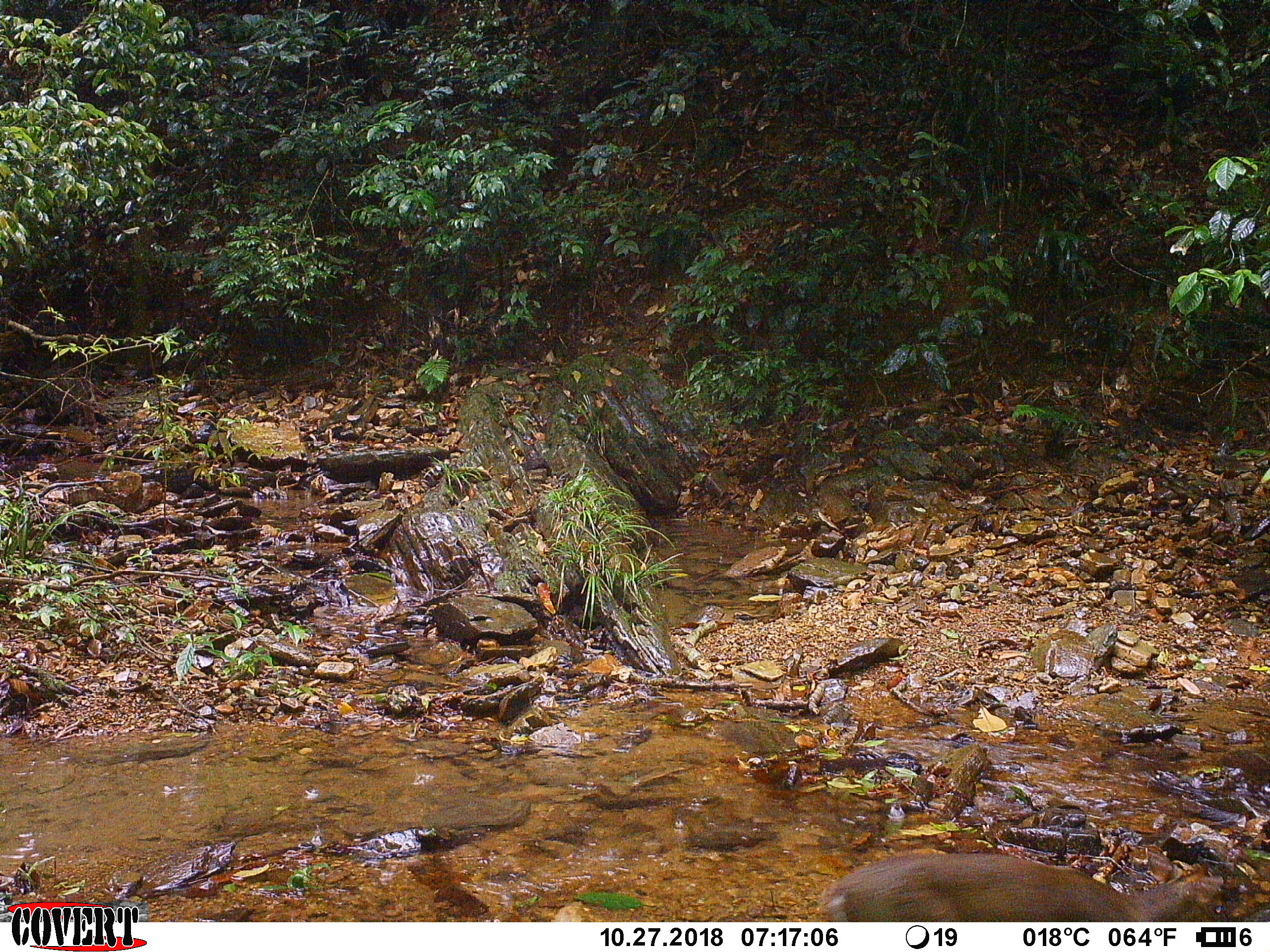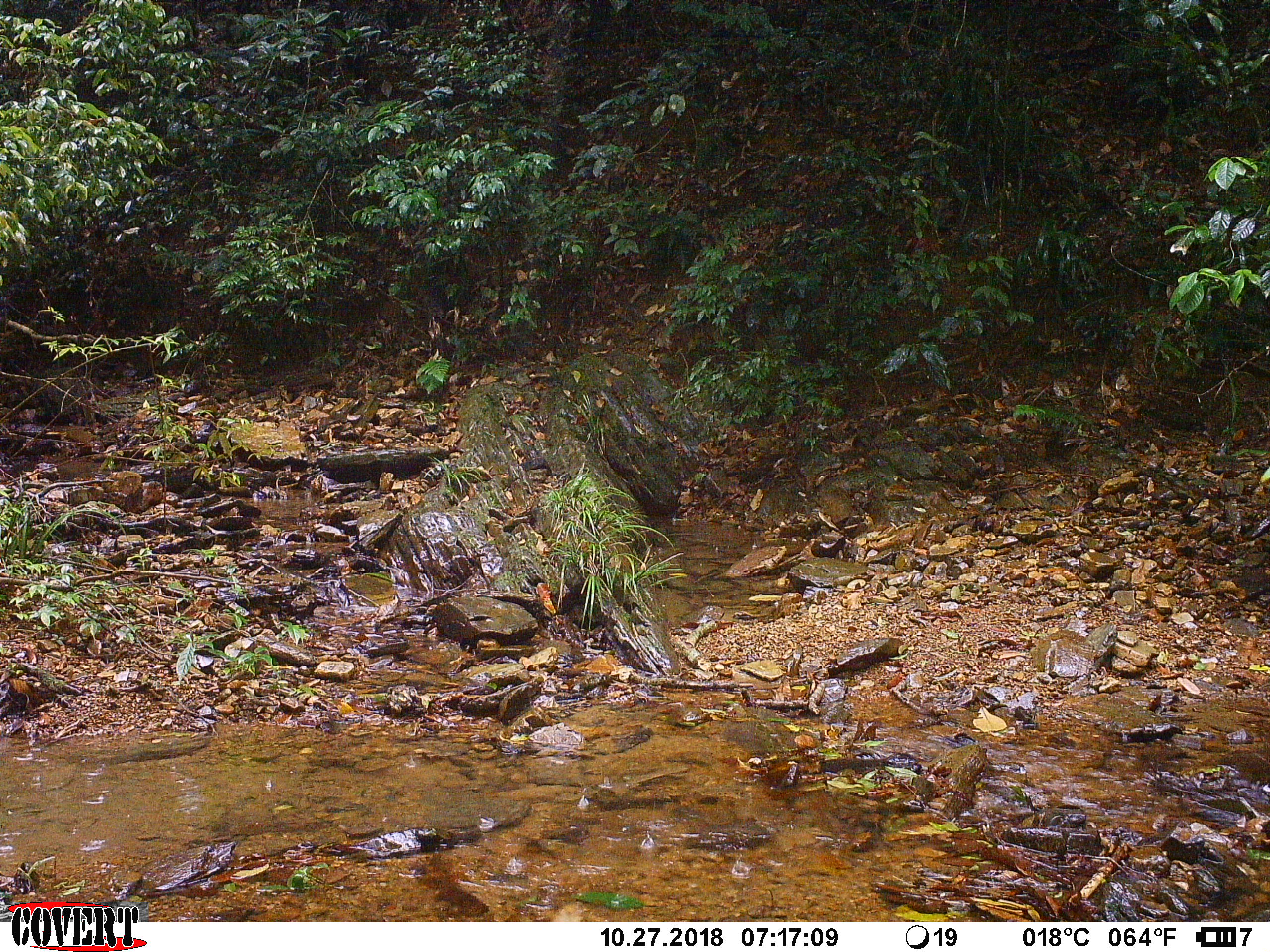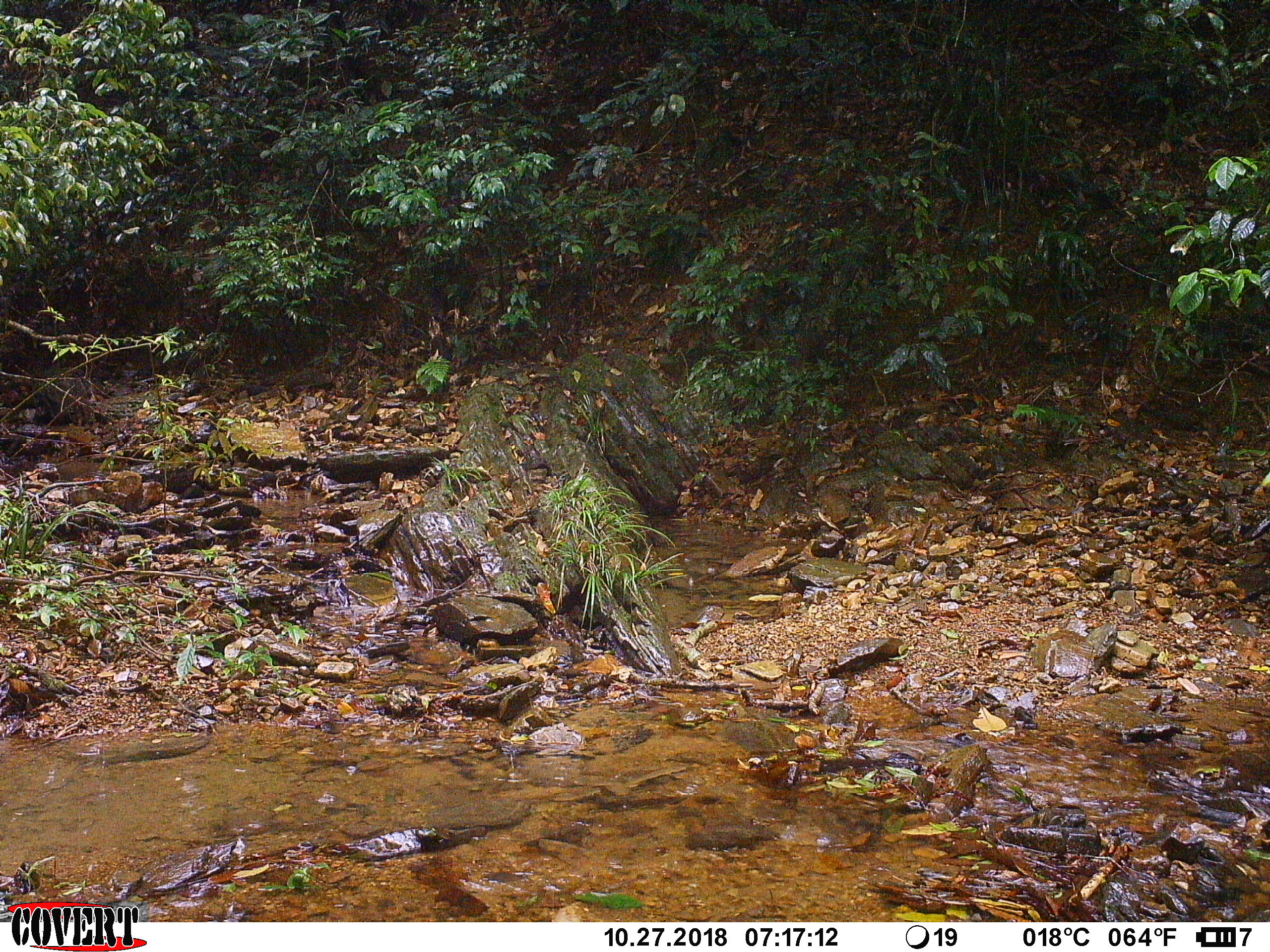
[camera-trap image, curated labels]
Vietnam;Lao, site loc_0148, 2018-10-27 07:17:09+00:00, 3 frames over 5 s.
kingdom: Animalia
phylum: Chordata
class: Mammalia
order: Artiodactyla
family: Cervidae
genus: Muntiacus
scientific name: Muntiacus rooseveltorum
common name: roosevelt's muntjac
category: roosevelts muntjac group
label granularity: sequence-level